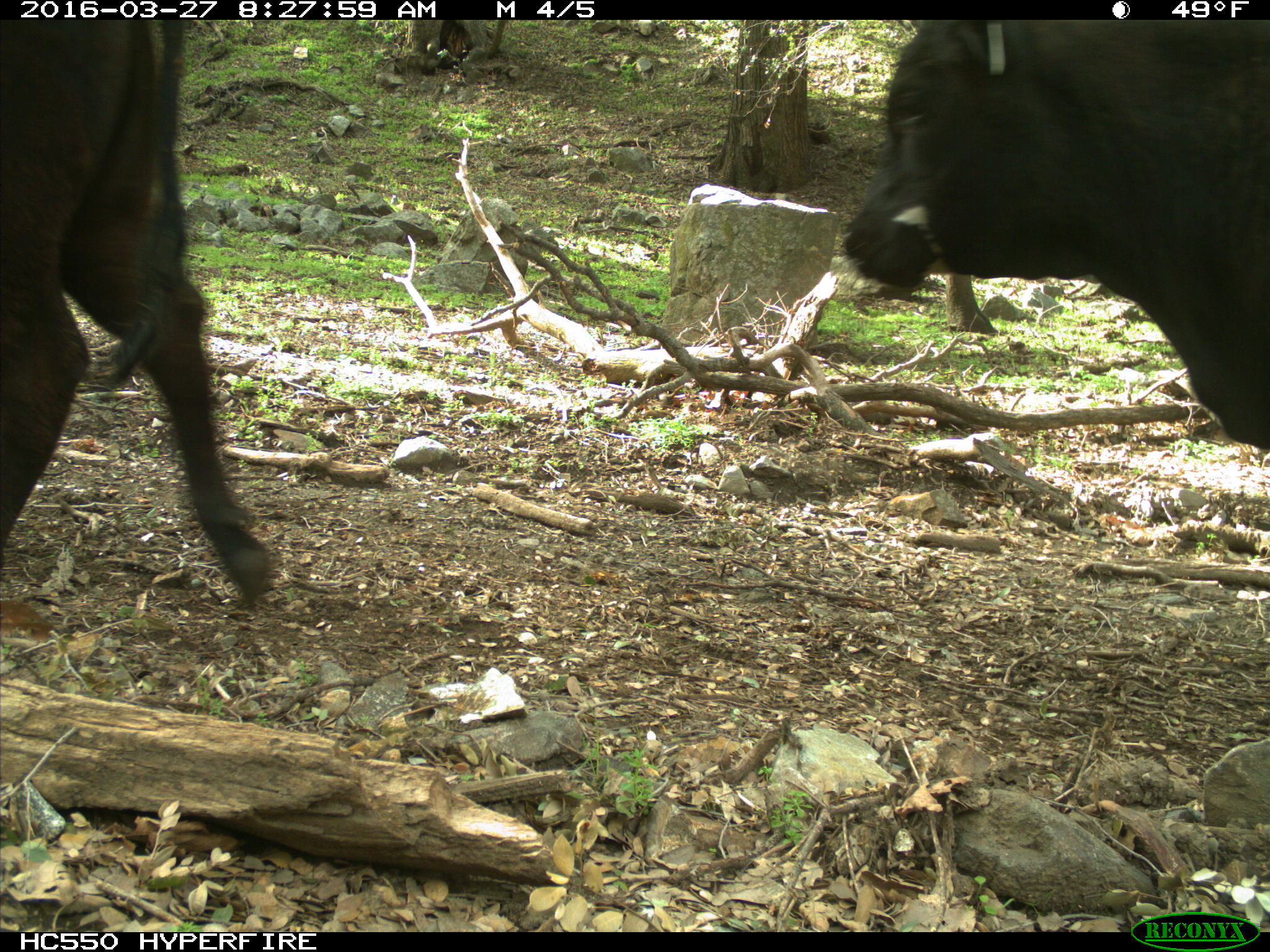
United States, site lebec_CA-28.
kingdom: Animalia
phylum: Chordata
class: Mammalia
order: Artiodactyla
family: Bovidae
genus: Bos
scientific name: Bos taurus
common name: domestic cow